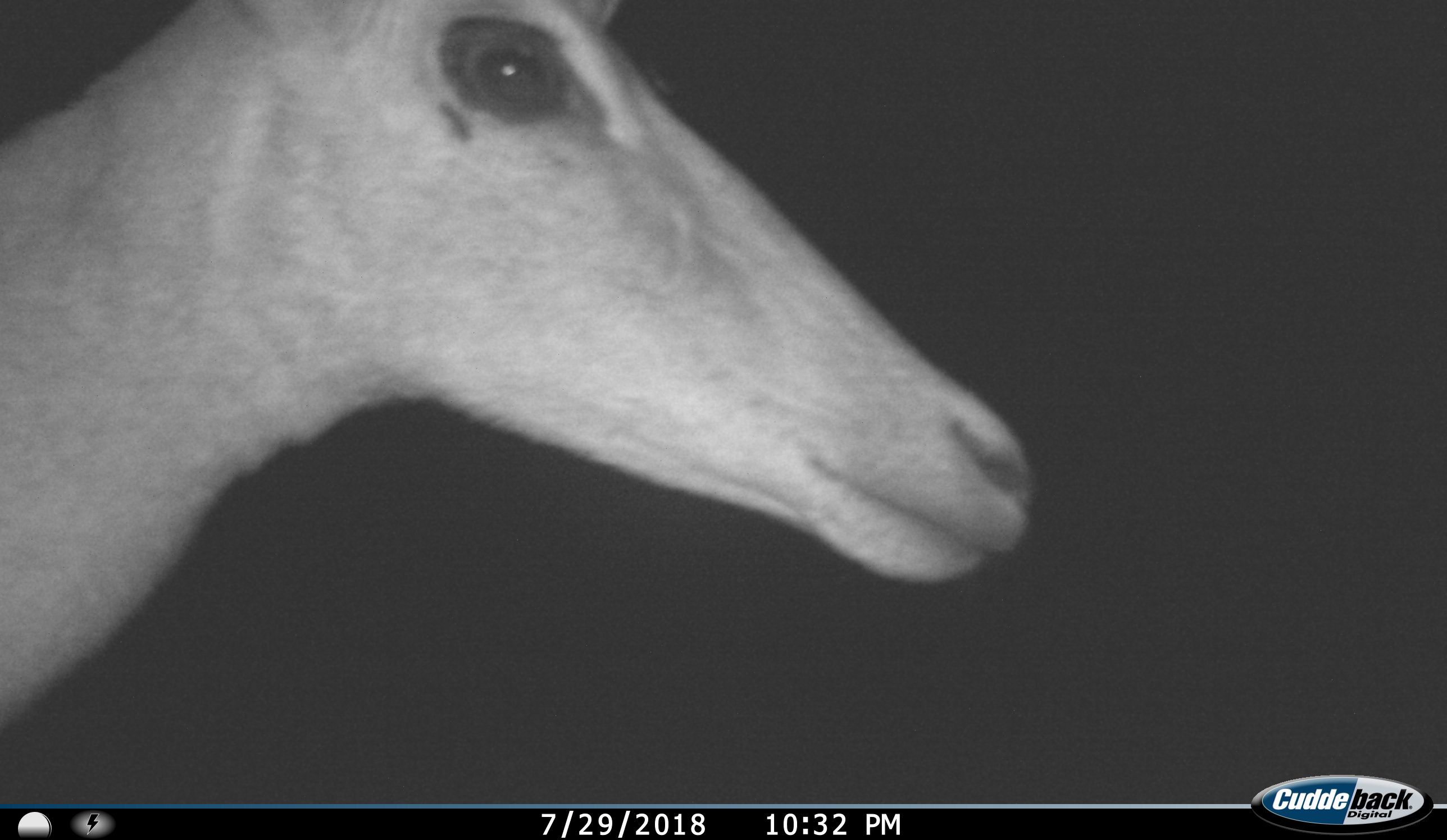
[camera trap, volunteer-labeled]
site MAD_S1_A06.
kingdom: Animalia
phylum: Chordata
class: Mammalia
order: Artiodactyla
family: Bovidae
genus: Aepyceros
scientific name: Aepyceros melampus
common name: impala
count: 1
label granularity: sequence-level